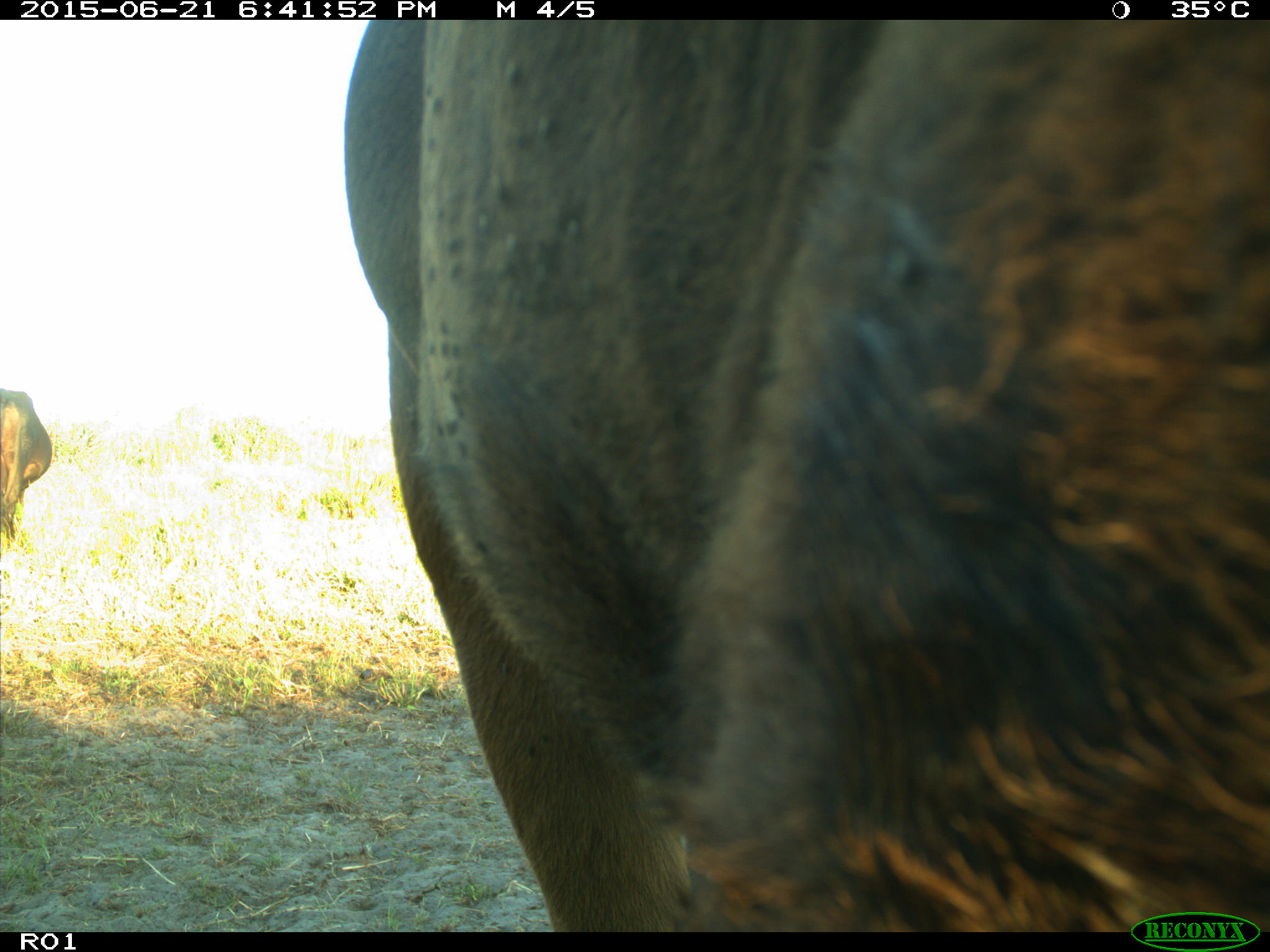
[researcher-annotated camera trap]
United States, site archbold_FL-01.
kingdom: Animalia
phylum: Chordata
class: Mammalia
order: Artiodactyla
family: Bovidae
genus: Bos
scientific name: Bos taurus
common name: domestic cow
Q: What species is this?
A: Bos taurus (domestic cow).